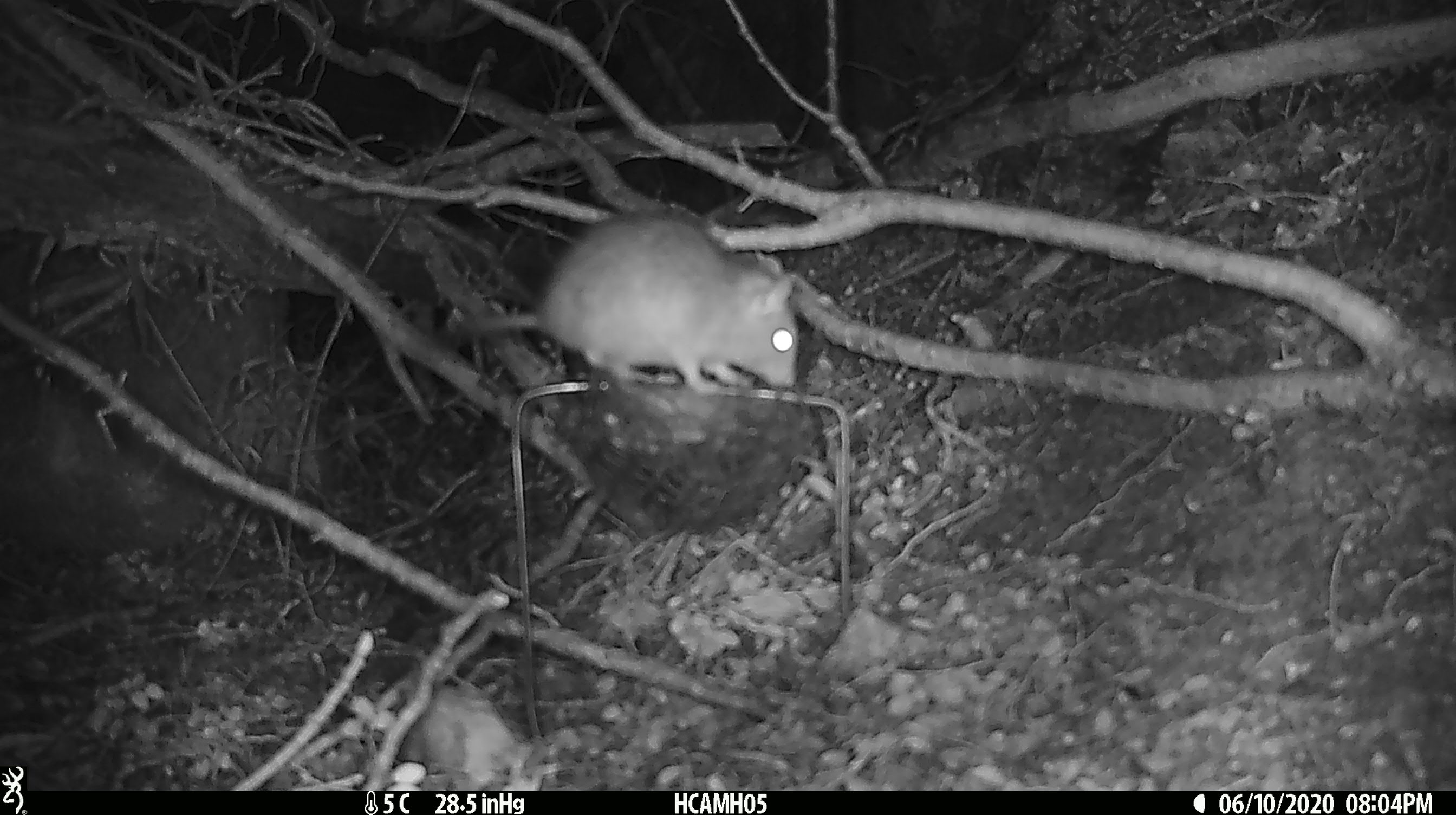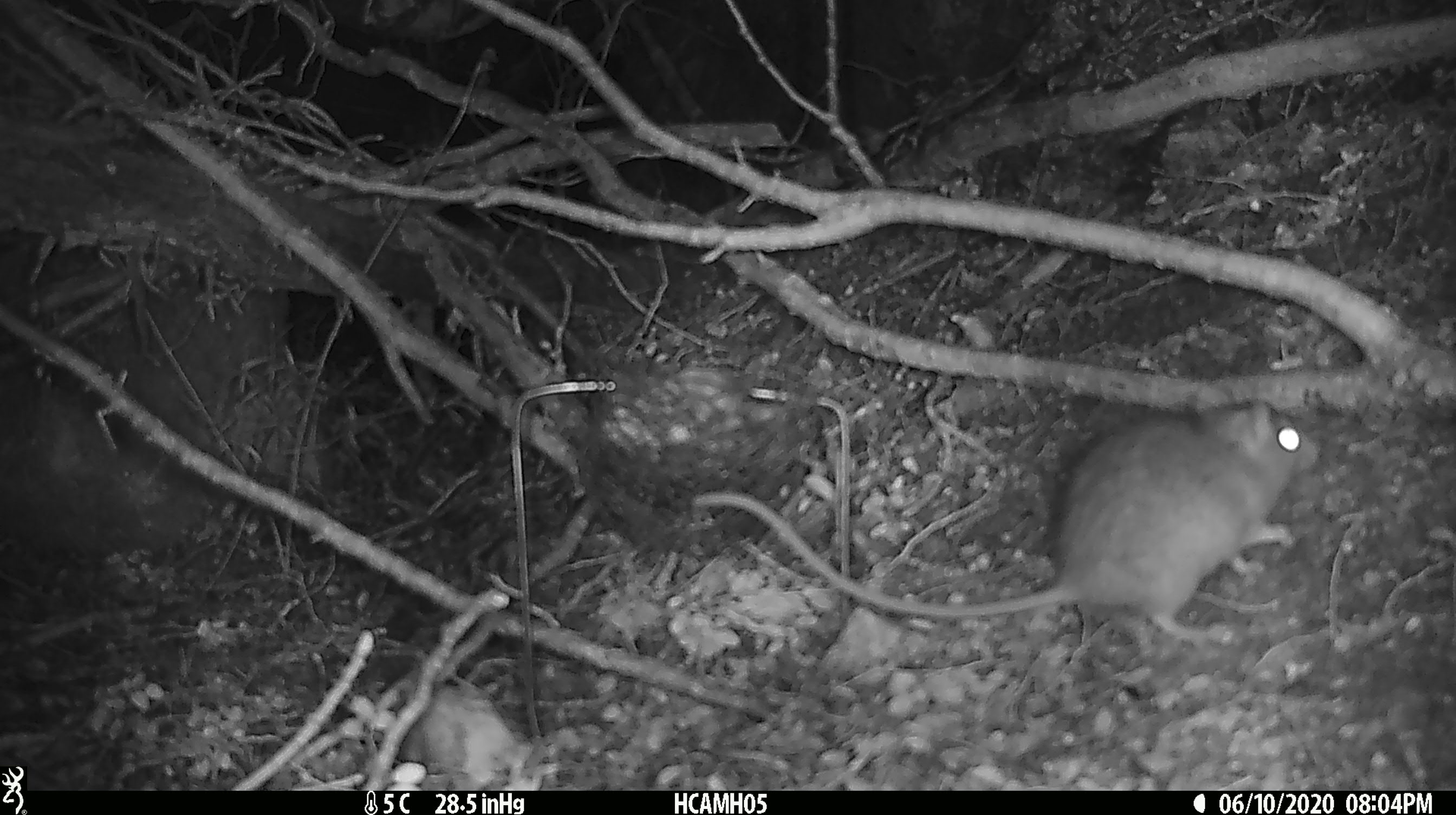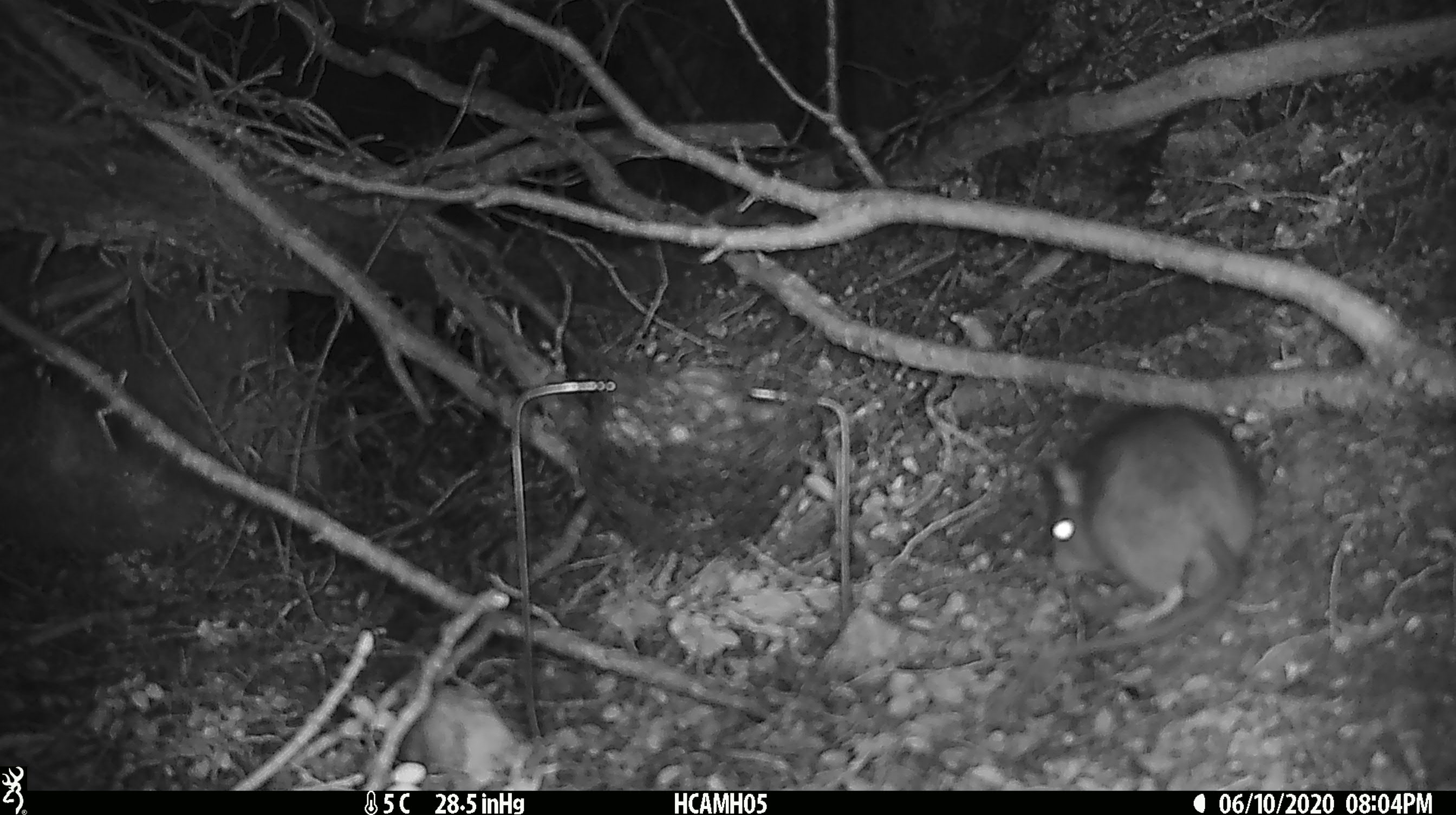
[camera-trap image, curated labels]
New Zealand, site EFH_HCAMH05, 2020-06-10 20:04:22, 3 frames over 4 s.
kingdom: Animalia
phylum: Chordata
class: Mammalia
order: Rodentia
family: Muridae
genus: Rattus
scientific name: Rattus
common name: rat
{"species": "rat (Rattus)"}